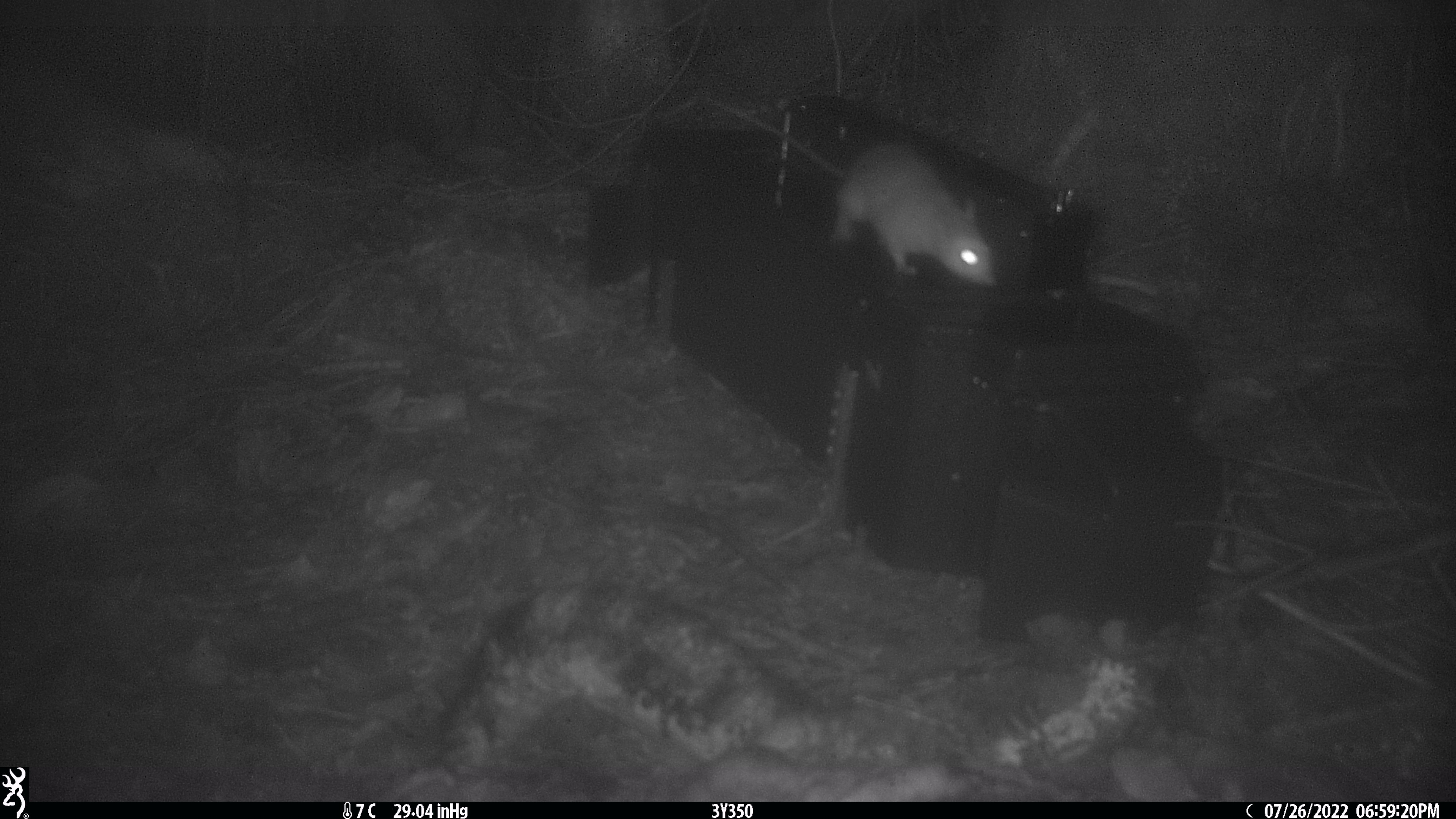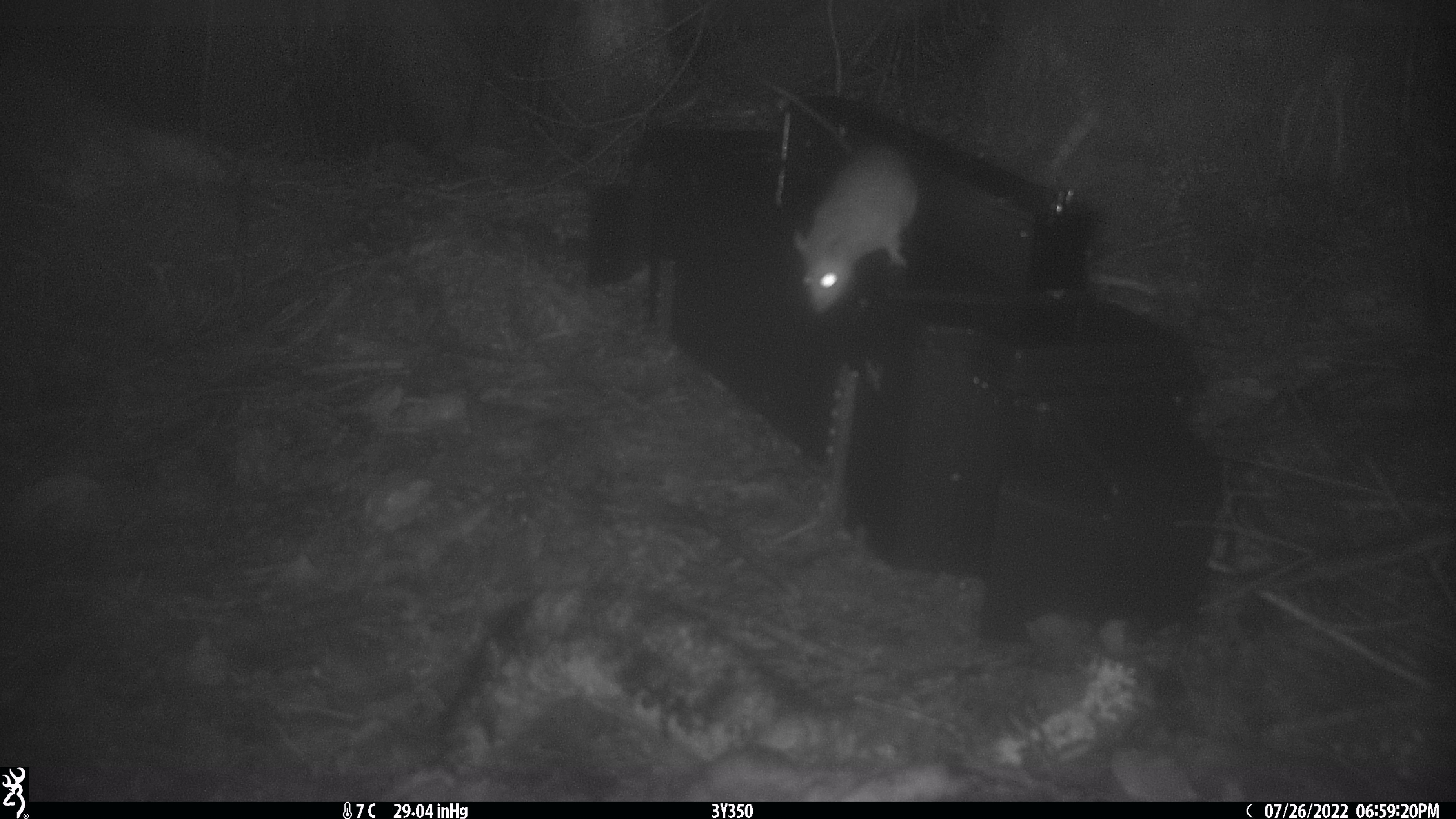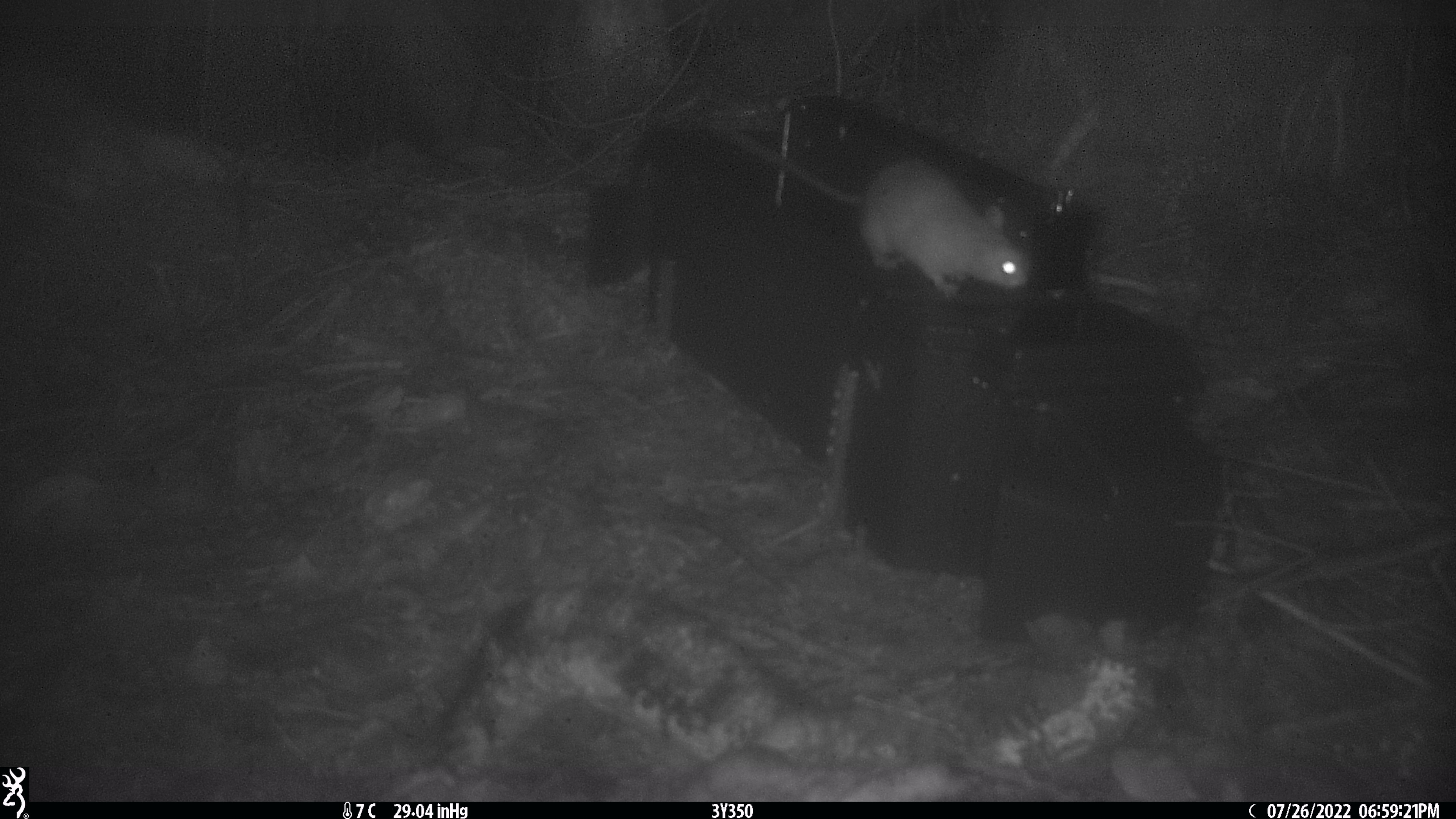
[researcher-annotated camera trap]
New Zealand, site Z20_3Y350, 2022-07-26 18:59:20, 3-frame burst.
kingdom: Animalia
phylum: Chordata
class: Mammalia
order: Rodentia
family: Muridae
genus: Rattus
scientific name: Rattus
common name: rat